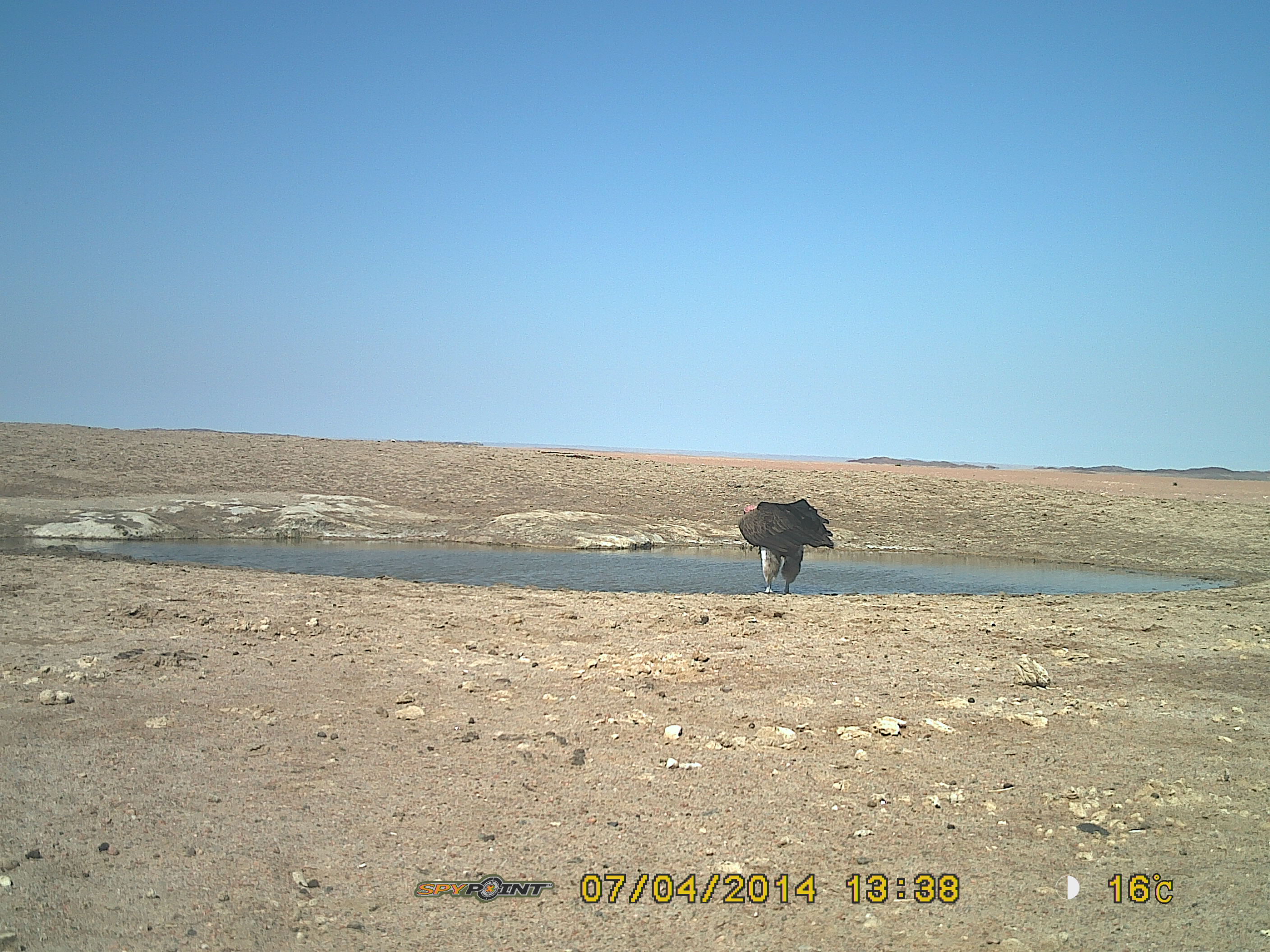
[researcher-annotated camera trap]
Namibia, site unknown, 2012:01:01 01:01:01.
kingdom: Animalia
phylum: Chordata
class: Aves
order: Accipitriformes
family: Accipitridae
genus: Torgos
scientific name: Torgos tracheliotos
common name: lappet-faced vulture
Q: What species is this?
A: Torgos tracheliotos (lappet-faced vulture).